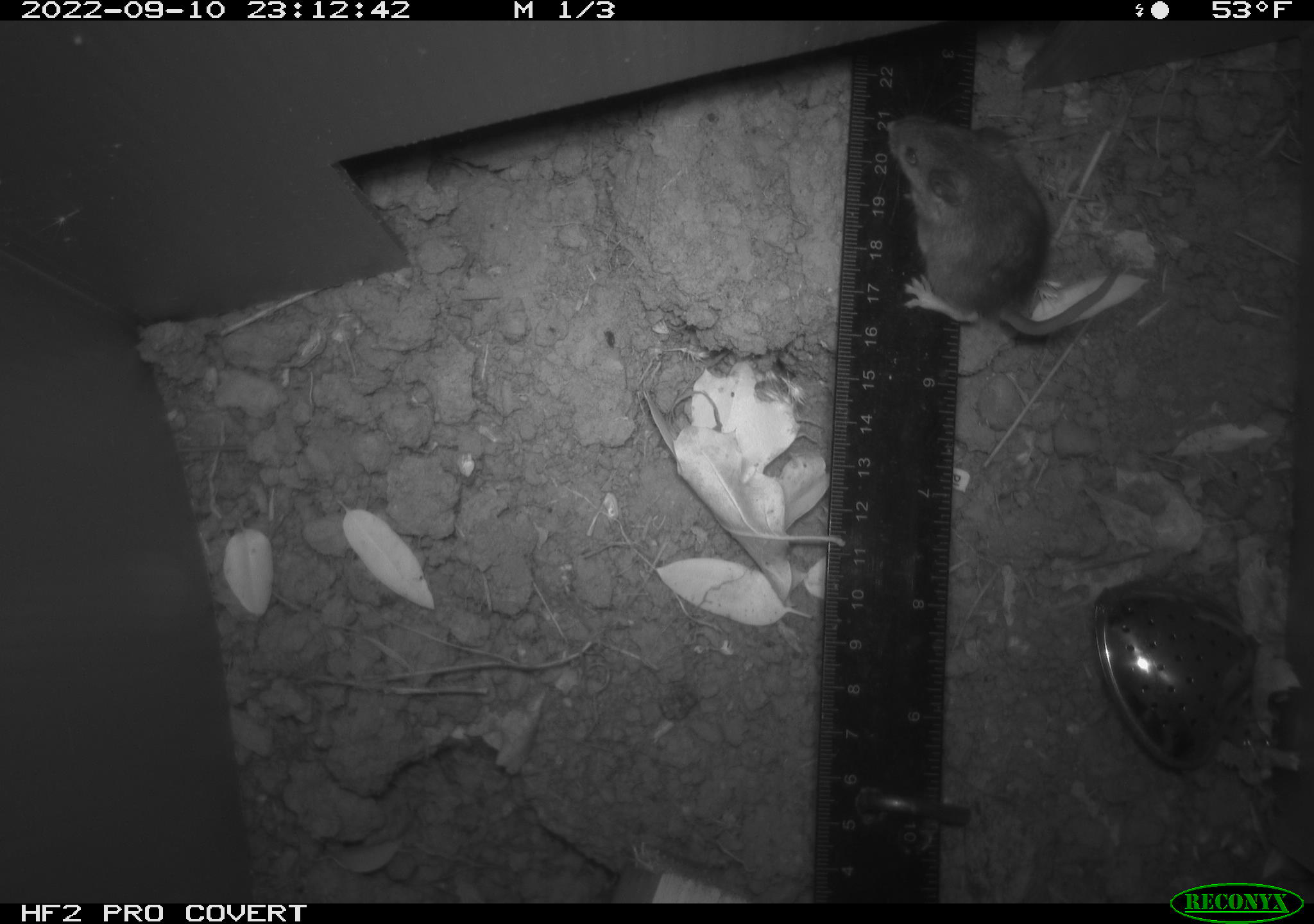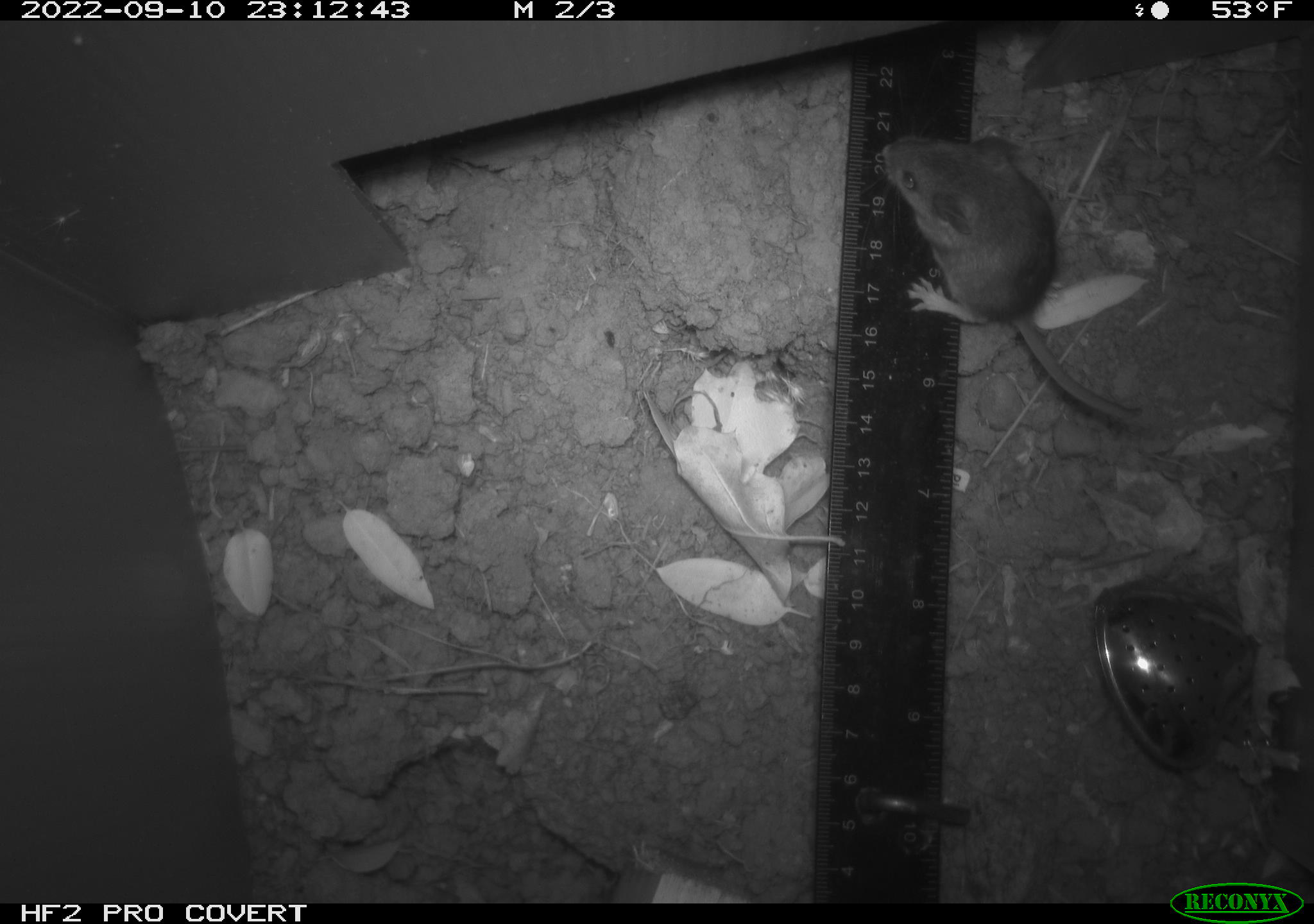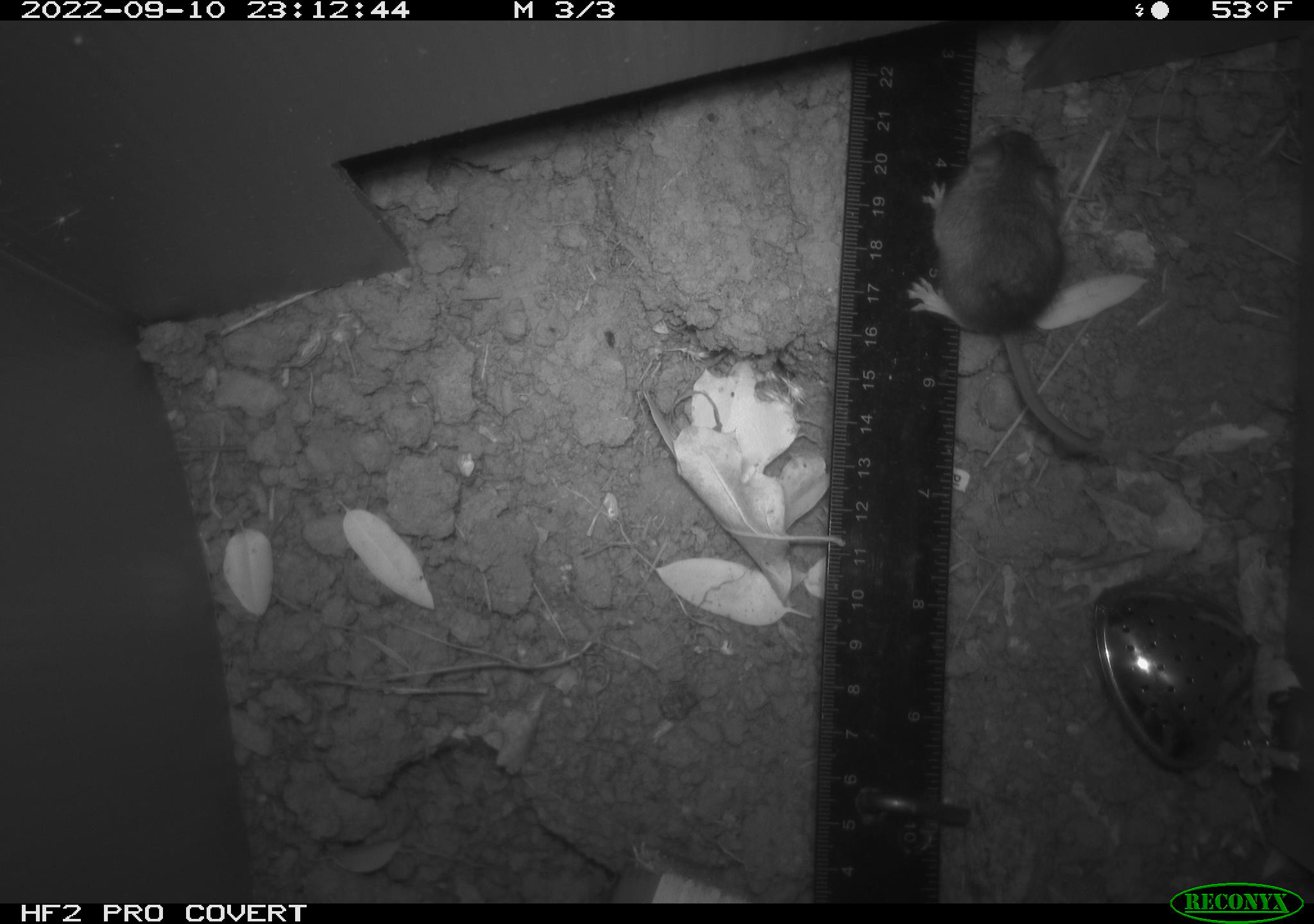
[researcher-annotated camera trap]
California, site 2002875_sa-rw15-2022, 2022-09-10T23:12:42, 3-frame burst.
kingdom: Animalia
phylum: Chordata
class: Mammalia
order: Rodentia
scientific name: Rodentia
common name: mouse species